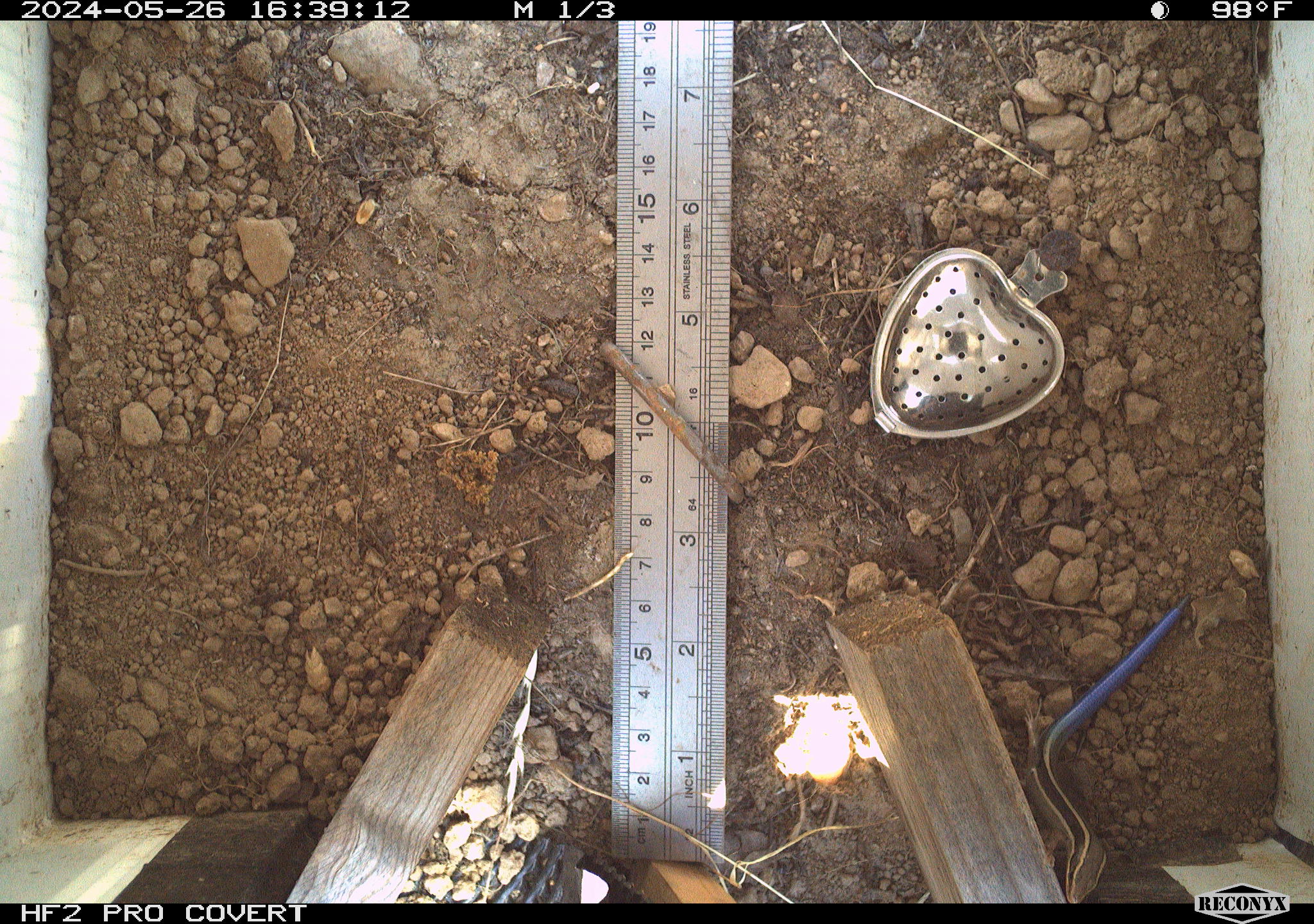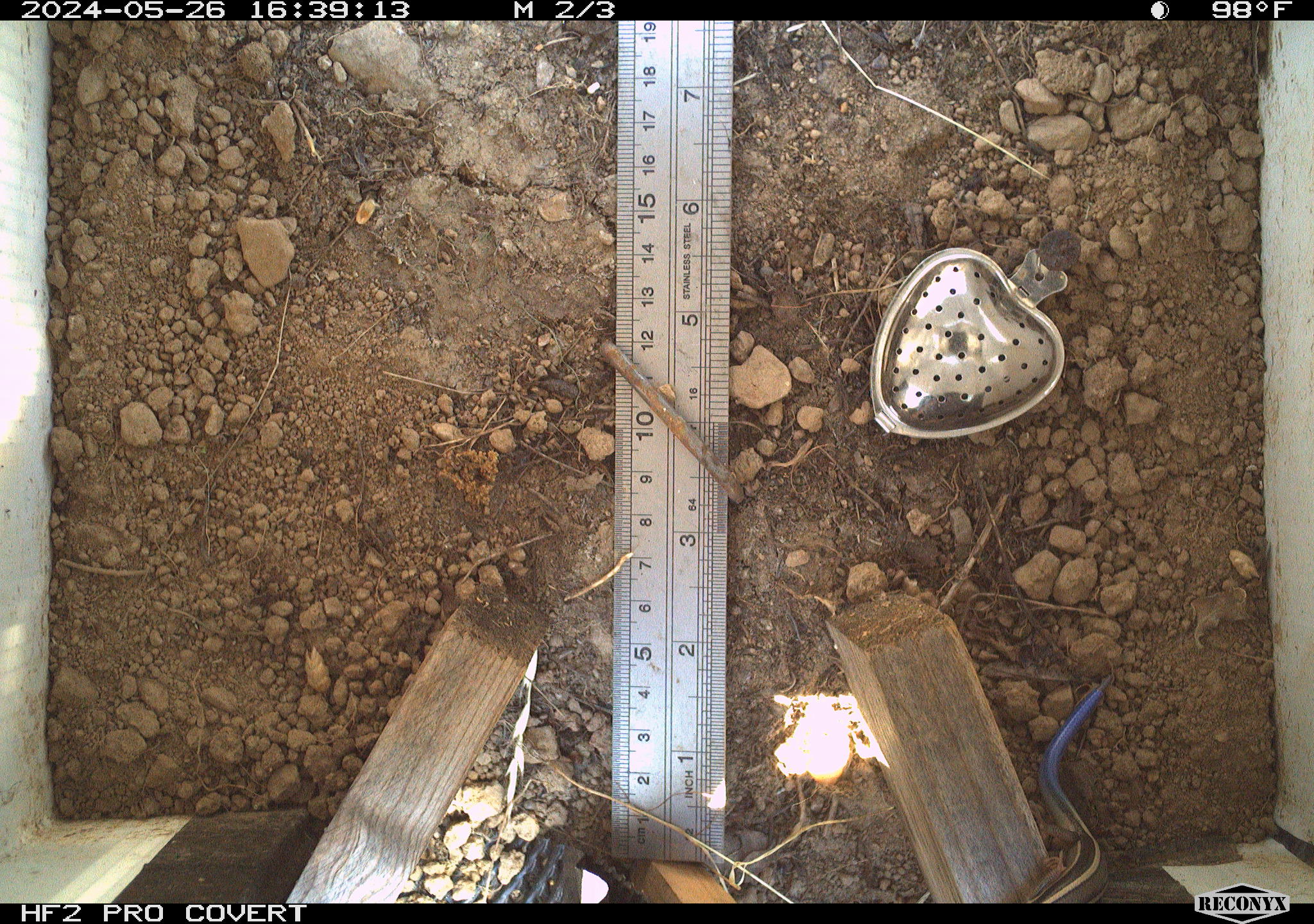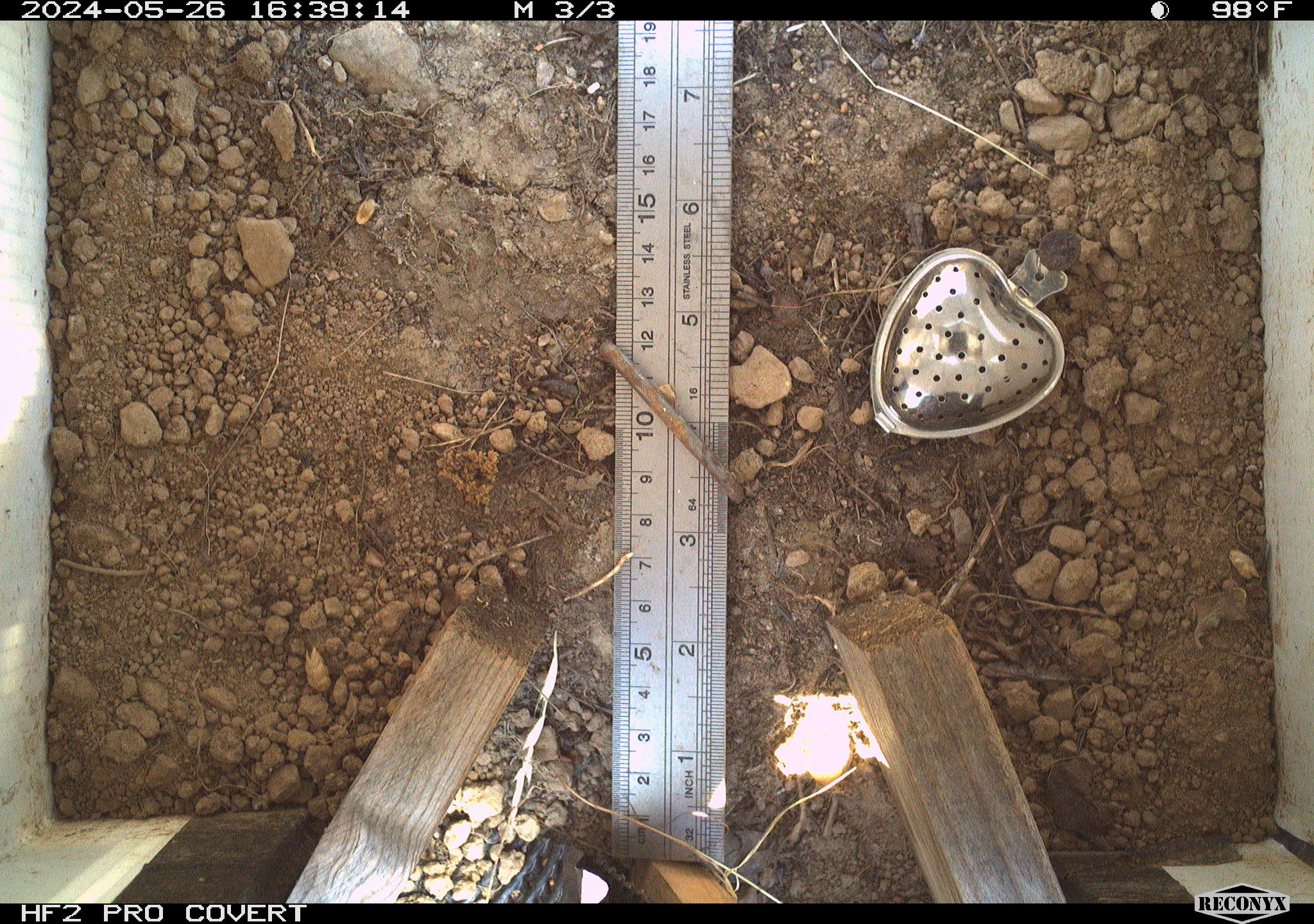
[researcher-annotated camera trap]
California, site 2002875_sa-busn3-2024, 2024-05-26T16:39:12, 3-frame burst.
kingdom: Animalia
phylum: Chordata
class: Reptilia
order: Squamata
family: Scincidae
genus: Plestiodon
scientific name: Plestiodon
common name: blue-tailed skinks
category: plestiodon species